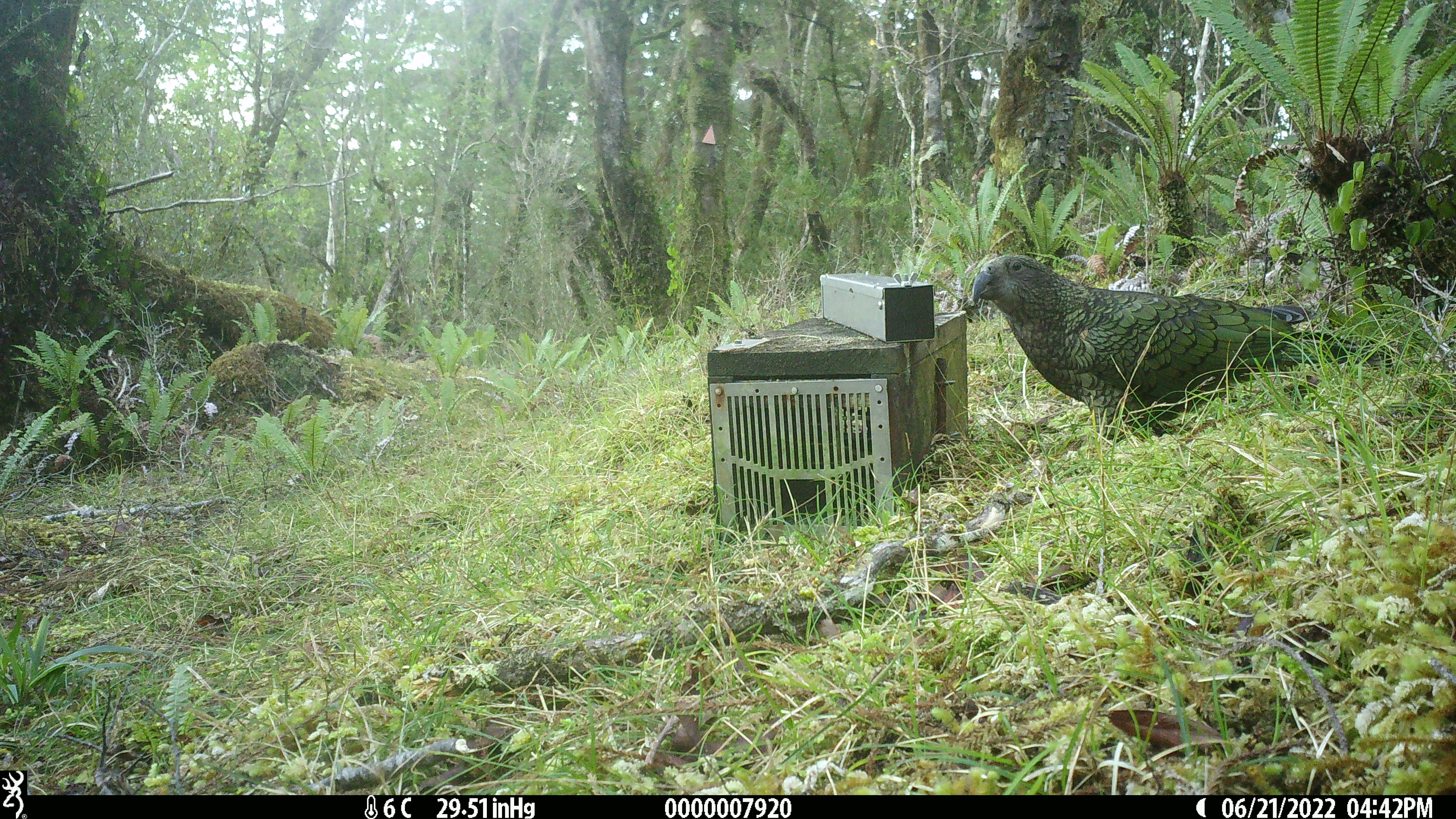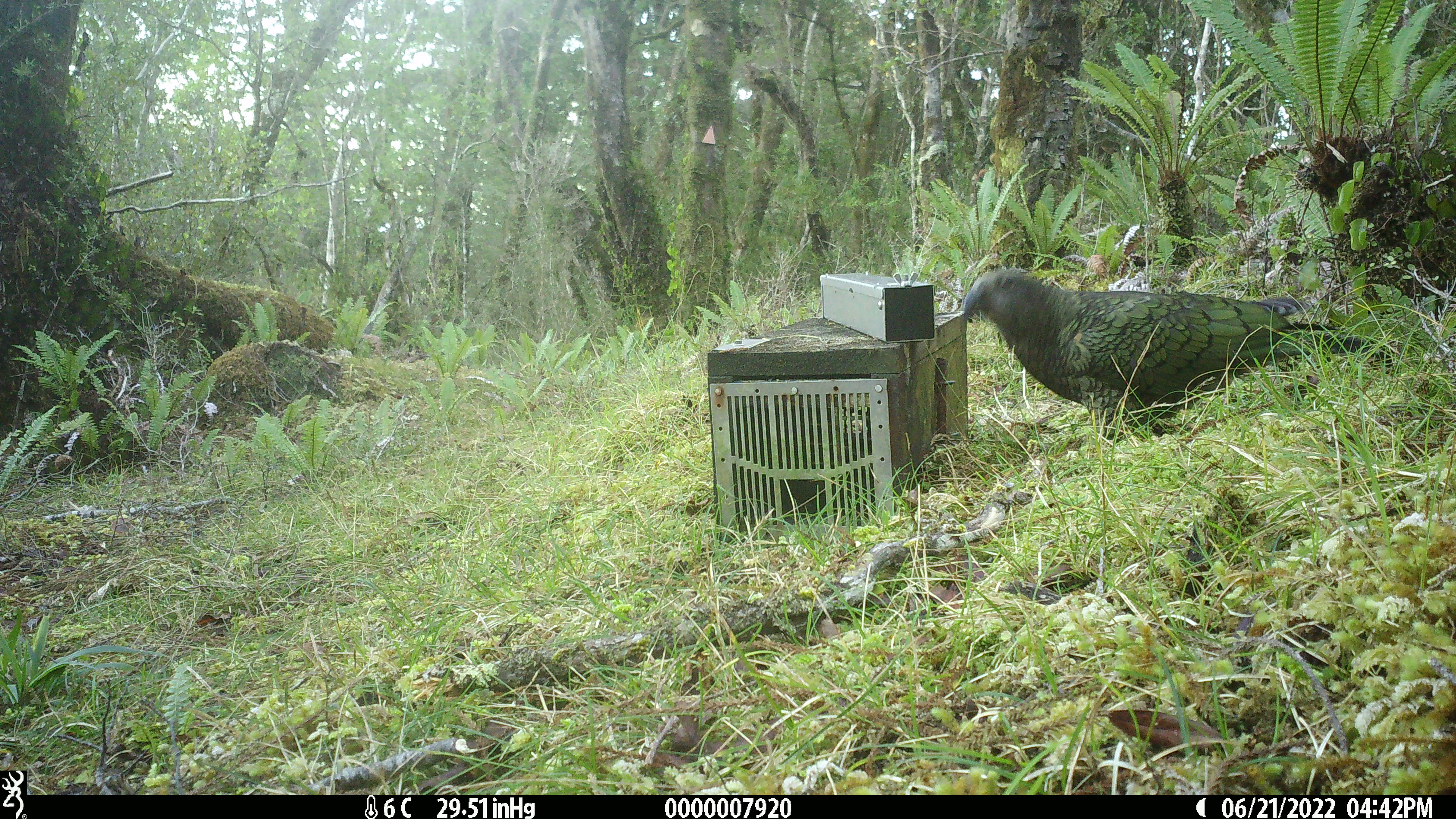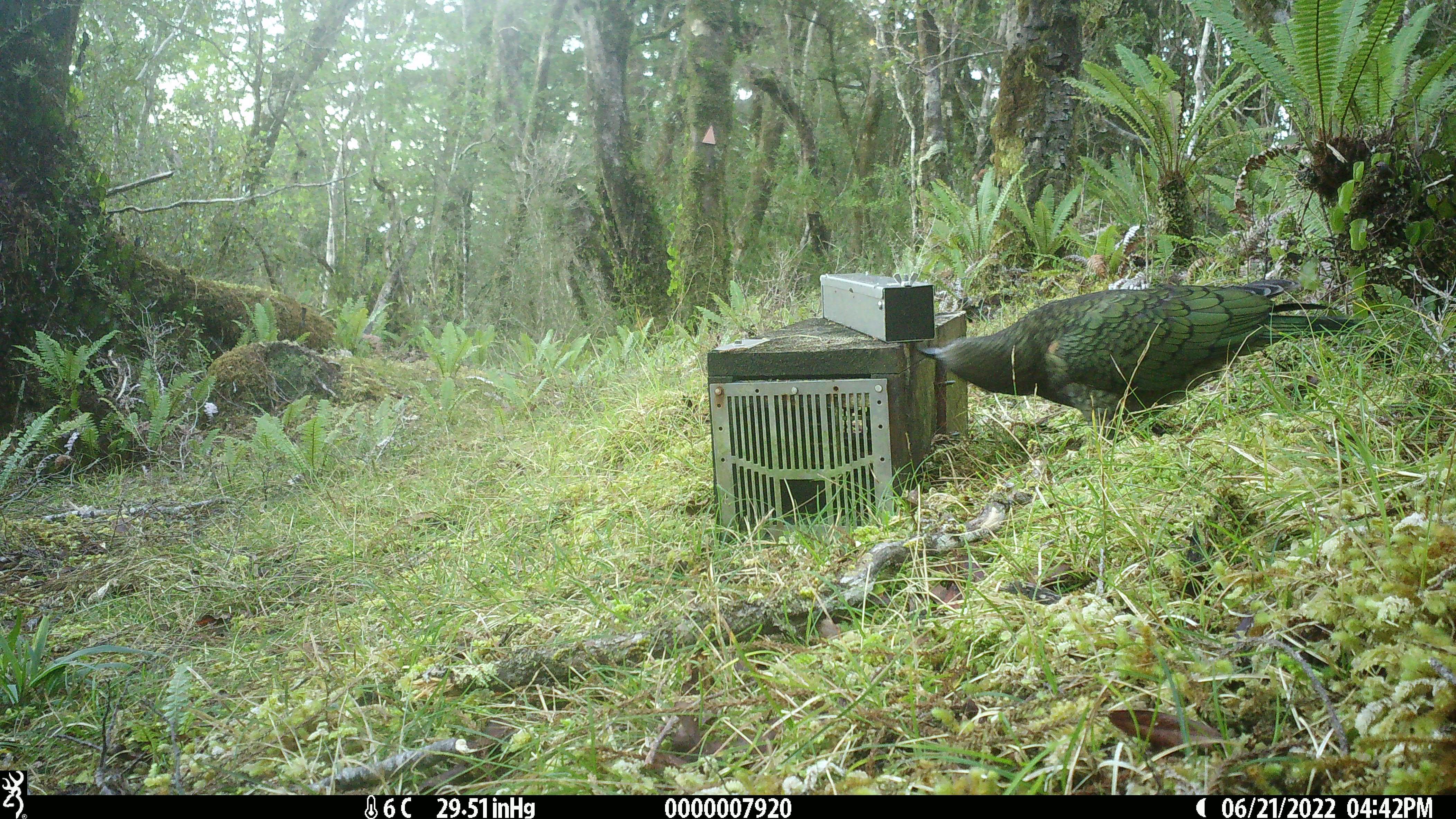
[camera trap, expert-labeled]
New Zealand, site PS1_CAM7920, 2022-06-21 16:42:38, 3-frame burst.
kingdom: Animalia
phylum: Chordata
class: Aves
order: Psittaciformes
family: Strigopidae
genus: Nestor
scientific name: Nestor notabilis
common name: kea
Kea (Nestor notabilis).